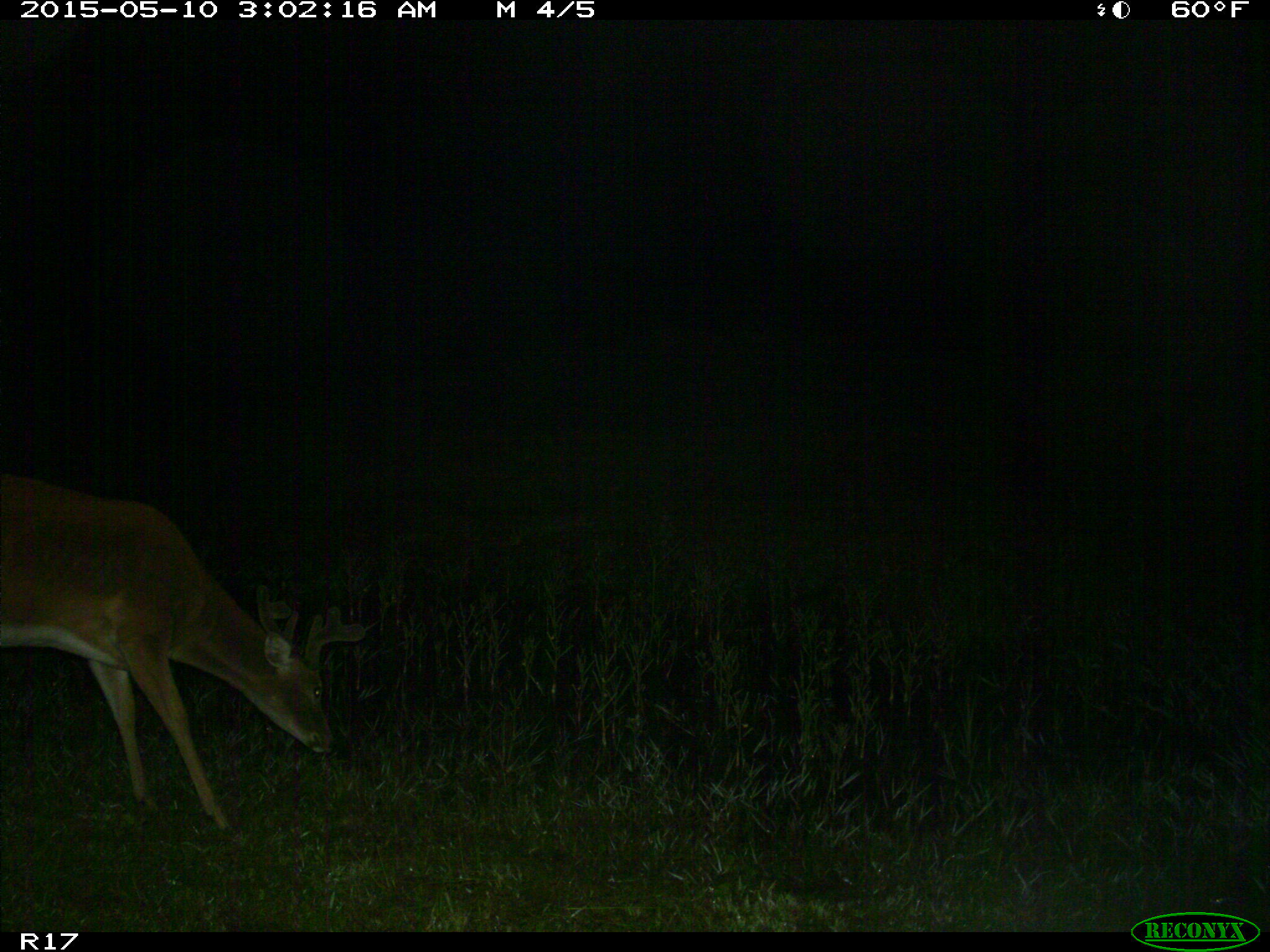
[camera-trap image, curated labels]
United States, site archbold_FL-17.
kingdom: Animalia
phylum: Chordata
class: Mammalia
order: Artiodactyla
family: Cervidae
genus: Odocoileus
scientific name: Odocoileus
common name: deer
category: unidentified deer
Unidentified deer (deer) (Odocoileus).